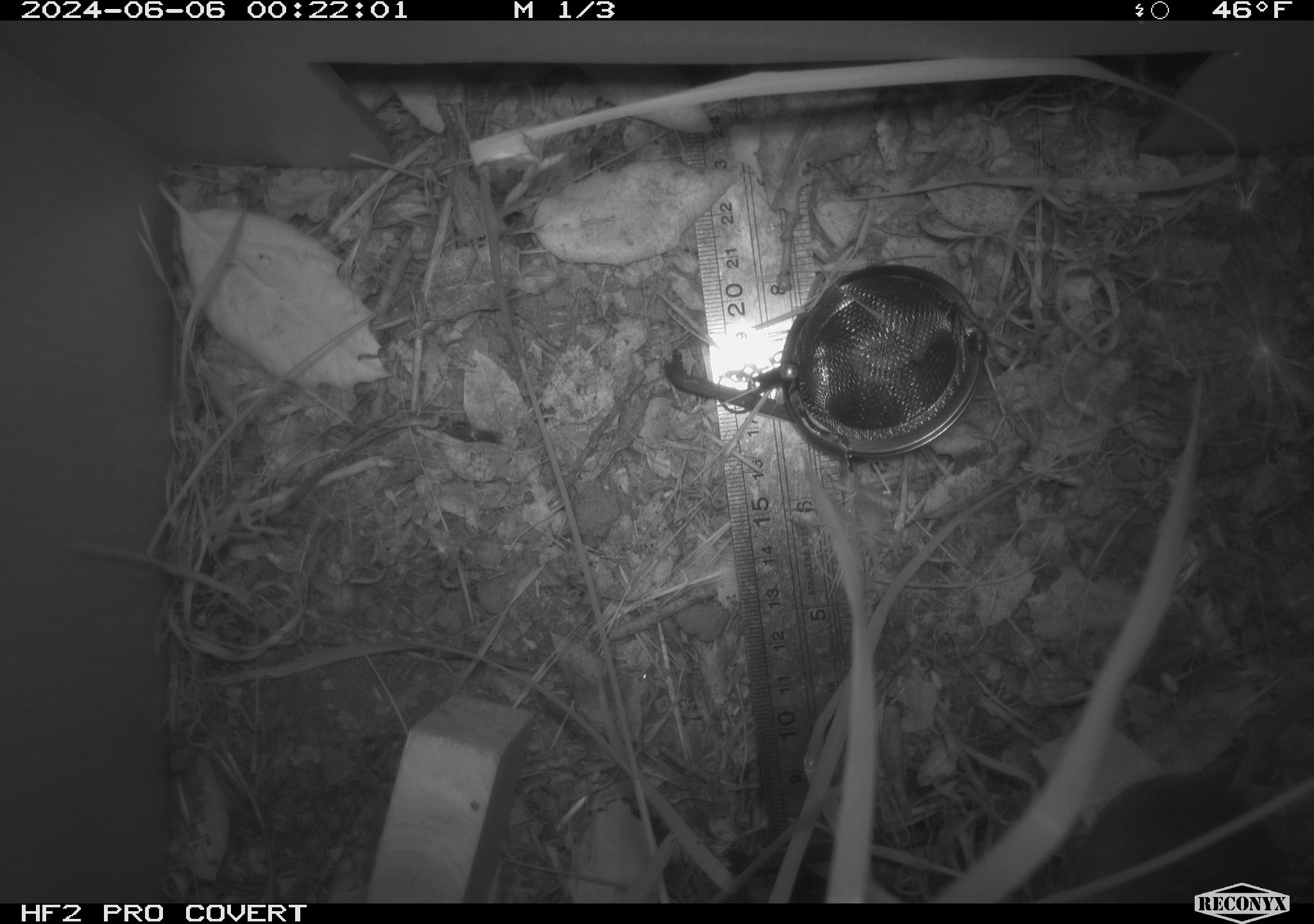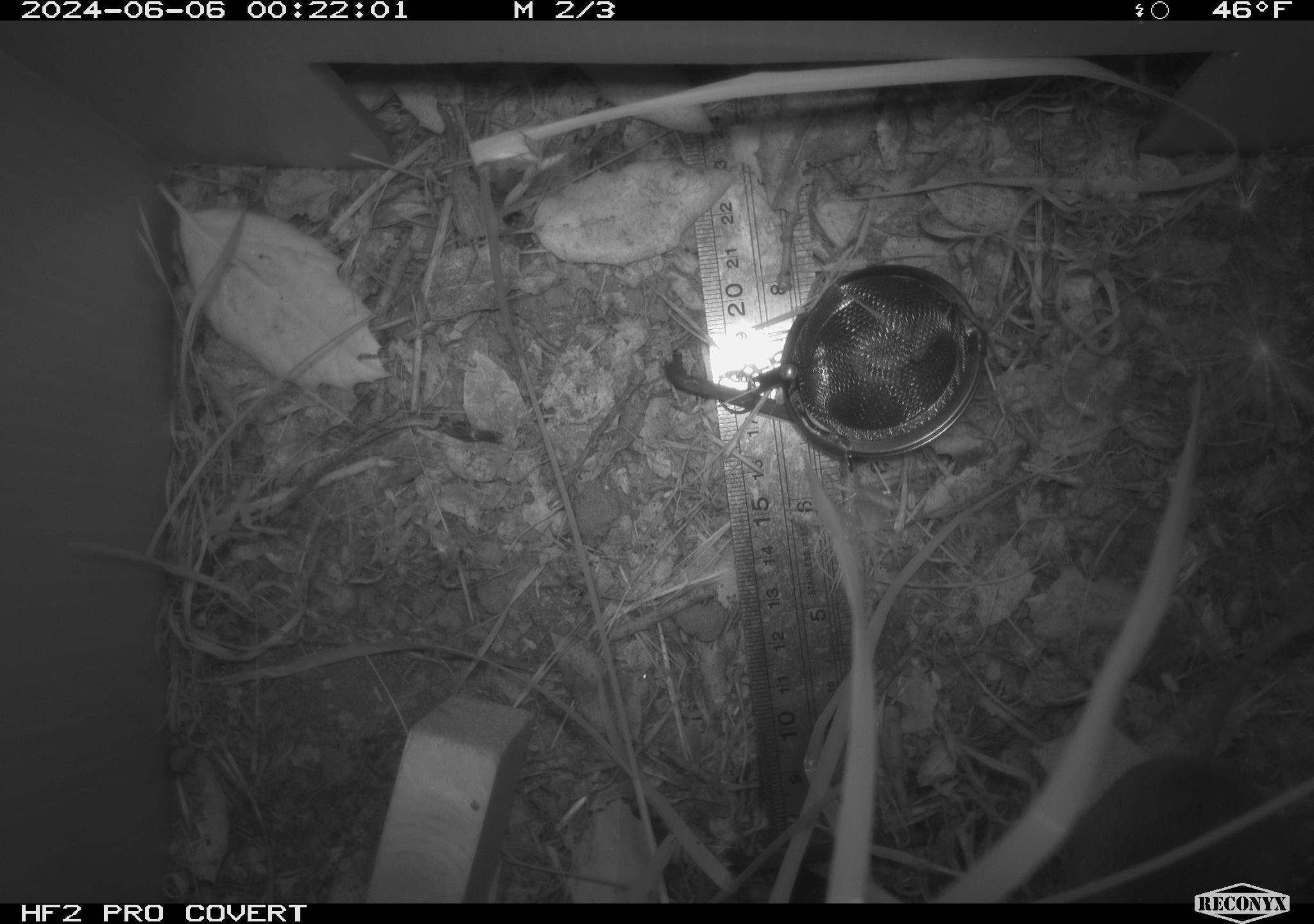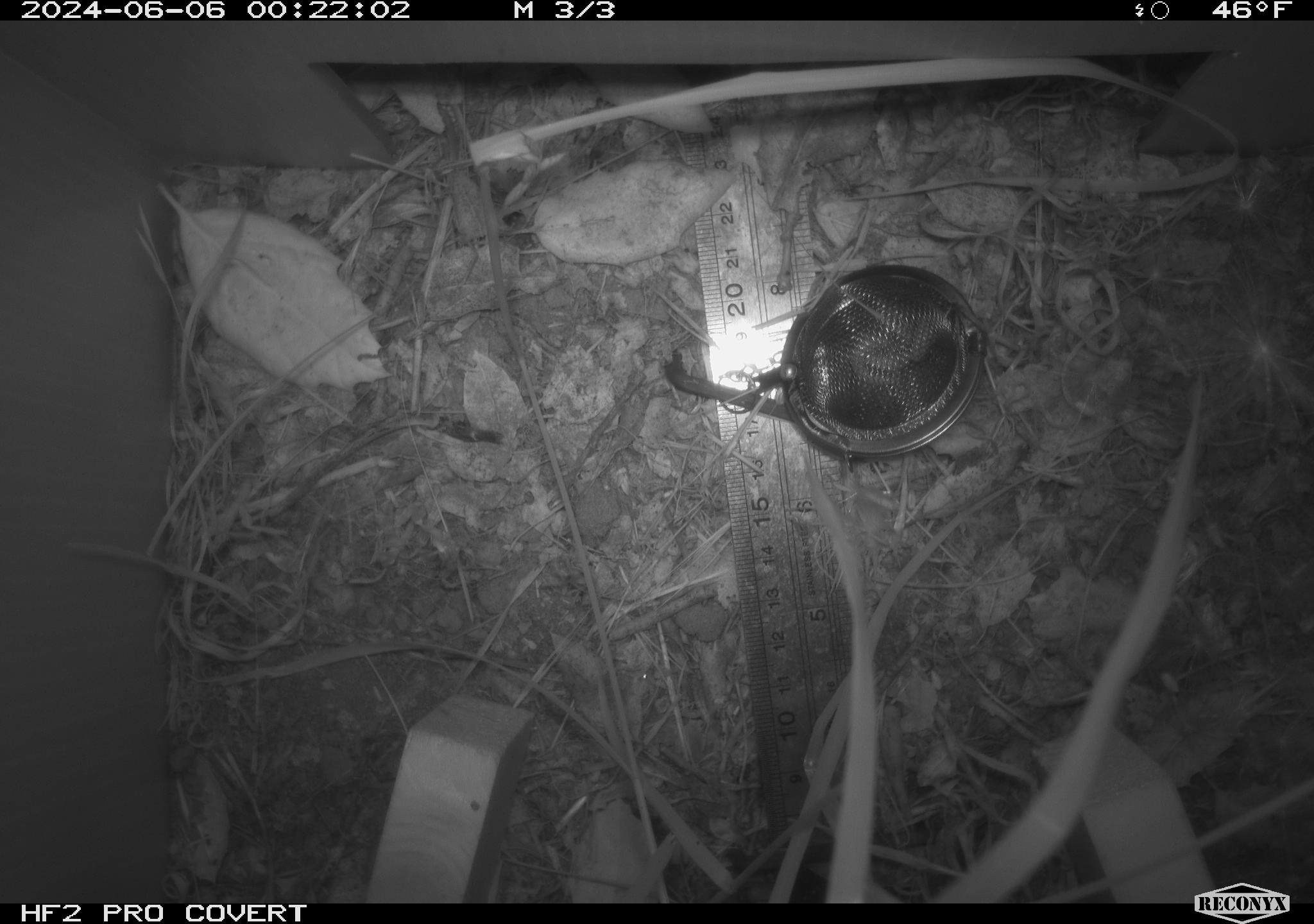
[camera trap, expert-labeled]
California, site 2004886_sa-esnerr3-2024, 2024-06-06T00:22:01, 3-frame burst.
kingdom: Animalia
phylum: Chordata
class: Mammalia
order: Rodentia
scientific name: Rodentia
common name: rodent